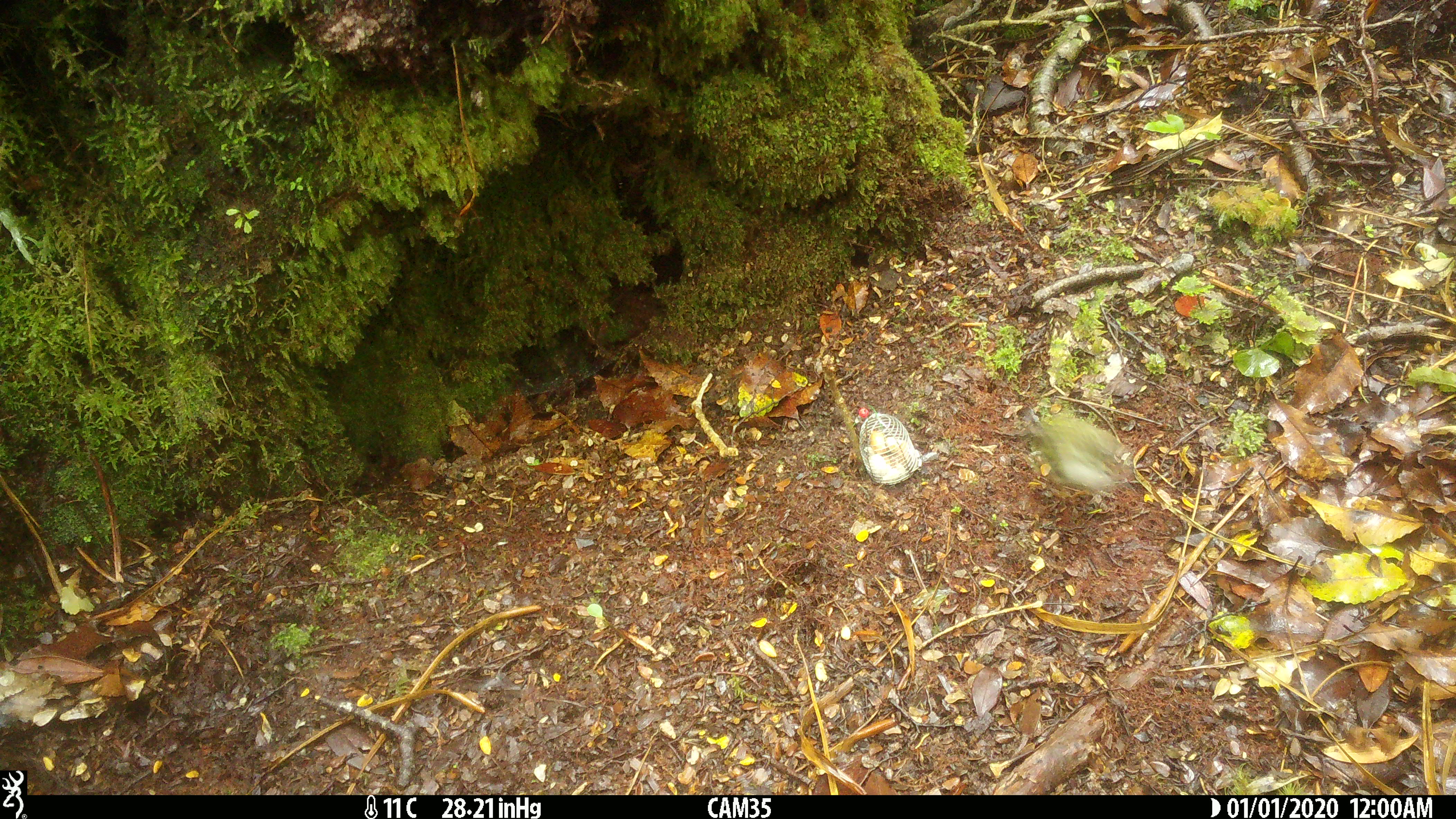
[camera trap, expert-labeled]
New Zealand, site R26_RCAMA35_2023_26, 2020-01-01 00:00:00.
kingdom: Animalia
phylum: Chordata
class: Aves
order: Passeriformes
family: Acanthisittidae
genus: Acanthisitta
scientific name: Acanthisitta chloris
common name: rifleman